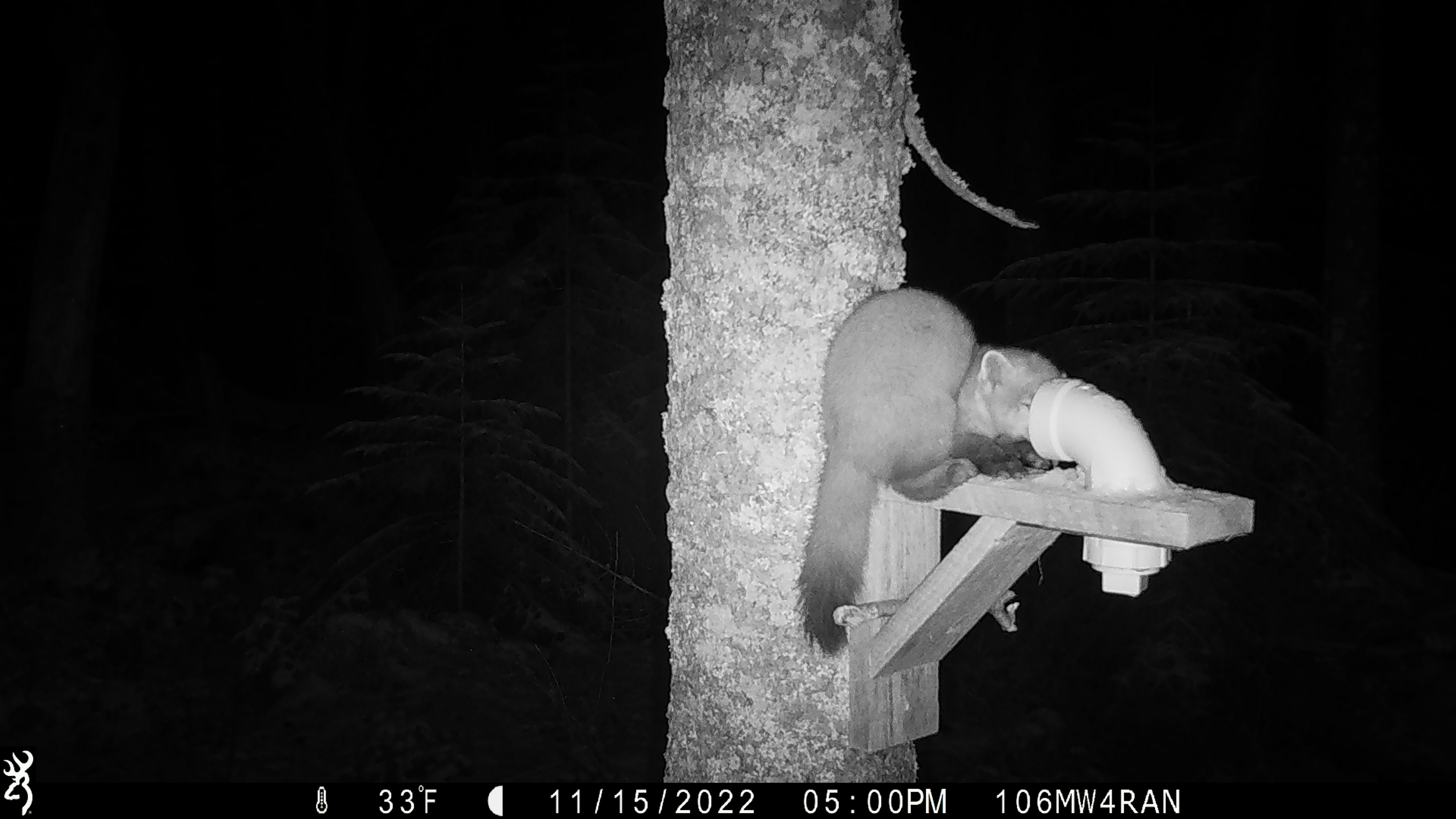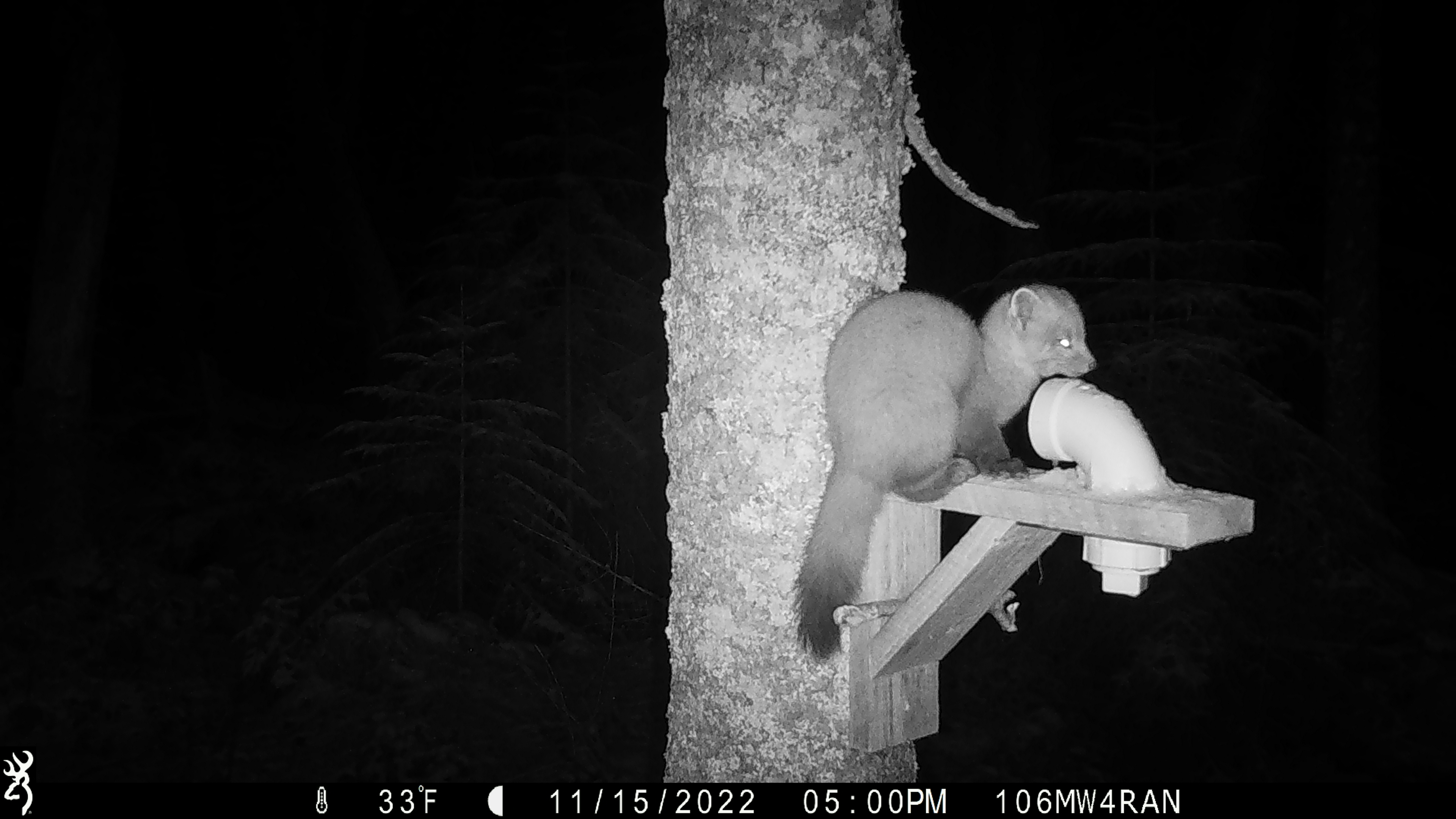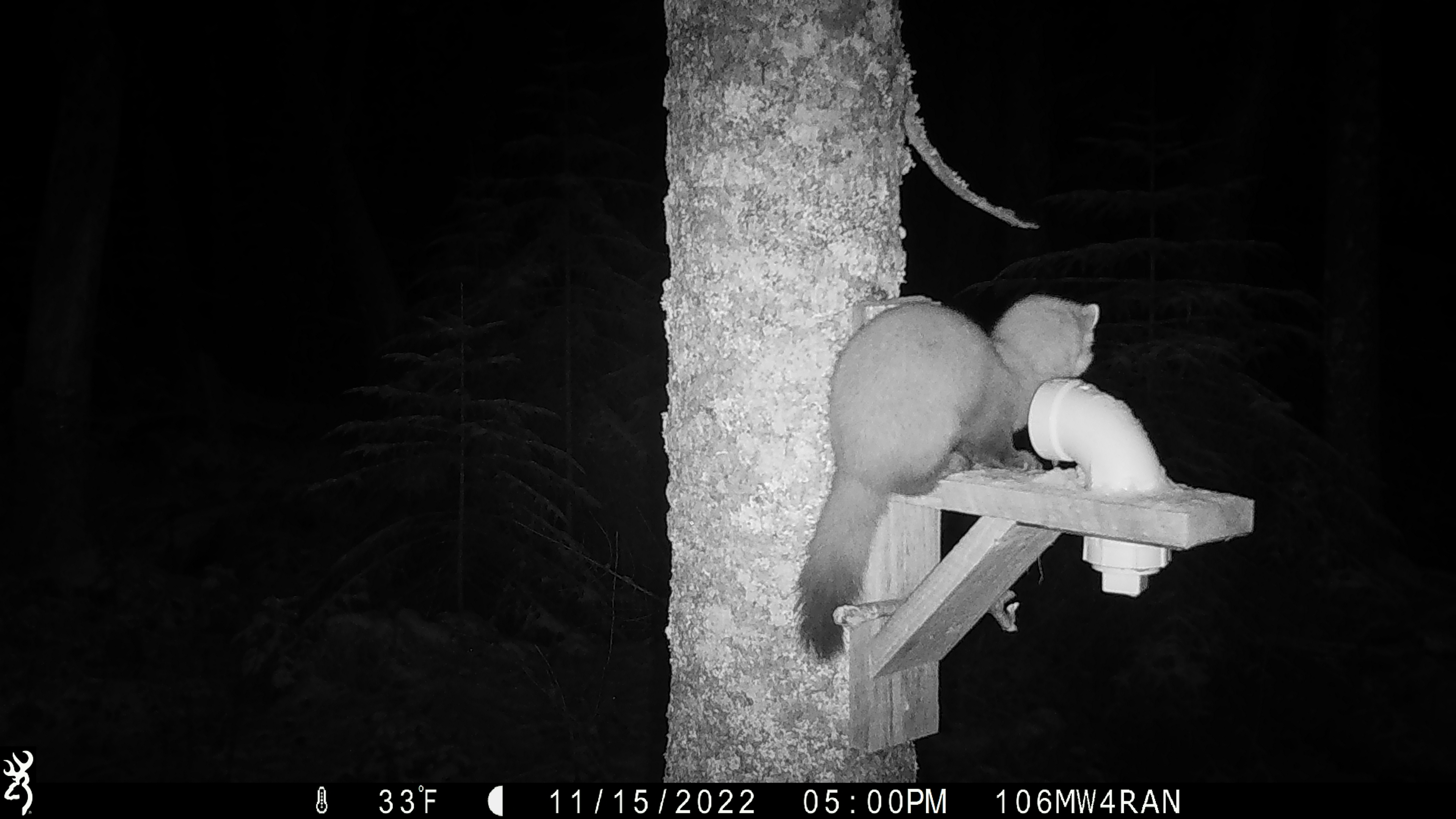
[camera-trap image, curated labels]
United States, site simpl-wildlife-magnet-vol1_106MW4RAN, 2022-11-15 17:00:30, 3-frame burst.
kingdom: Animalia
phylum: Chordata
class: Mammalia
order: Carnivora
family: Mustelidae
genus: Martes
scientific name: Martes americana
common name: american marten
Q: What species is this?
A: American marten (Martes americana).